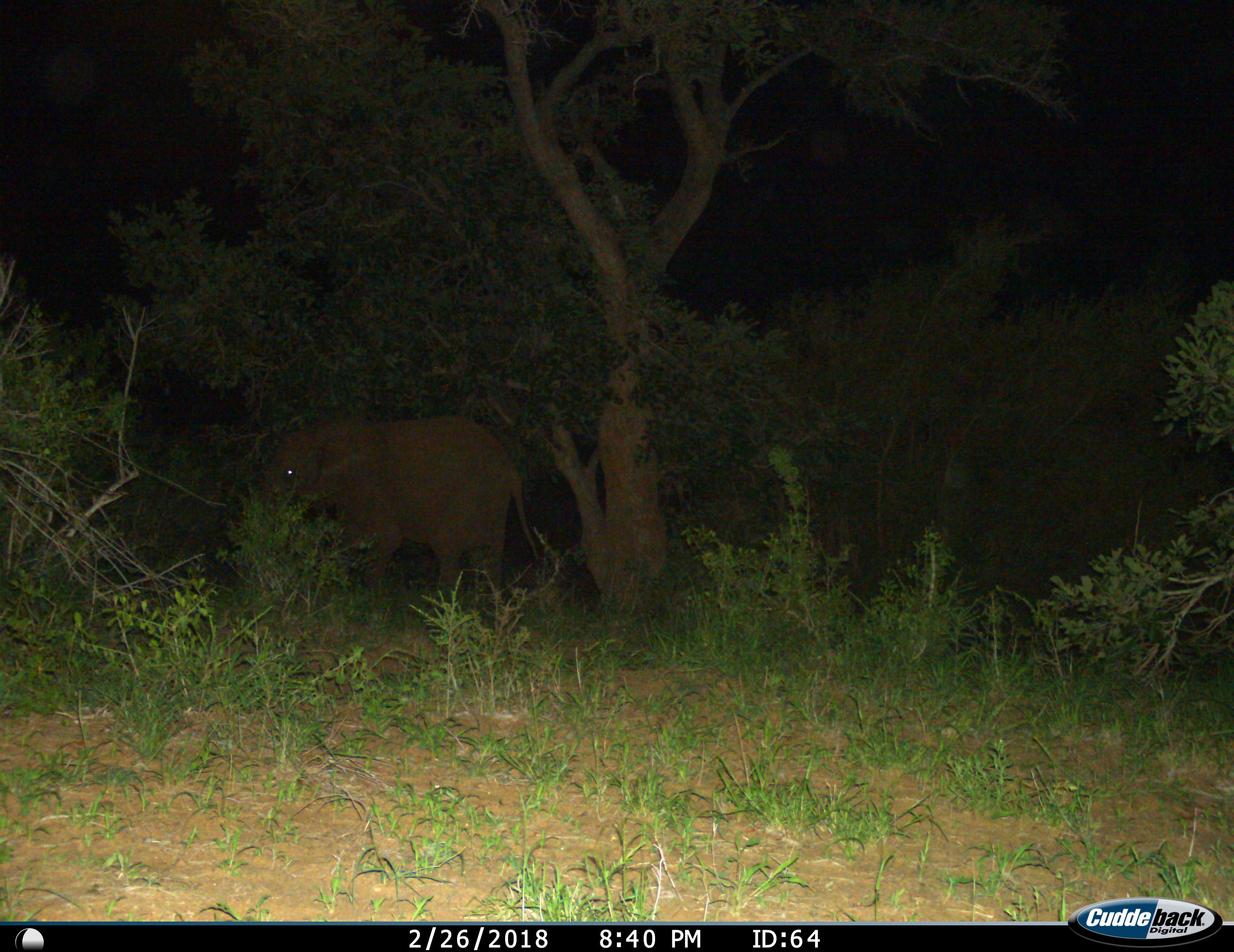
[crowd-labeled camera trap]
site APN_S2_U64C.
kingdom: Animalia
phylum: Chordata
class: Mammalia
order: Proboscidea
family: Elephantidae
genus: Loxodonta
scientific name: Loxodonta africana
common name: african bush elephant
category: elephant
Elephant (african bush elephant) (Loxodonta africana), count 1. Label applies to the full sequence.